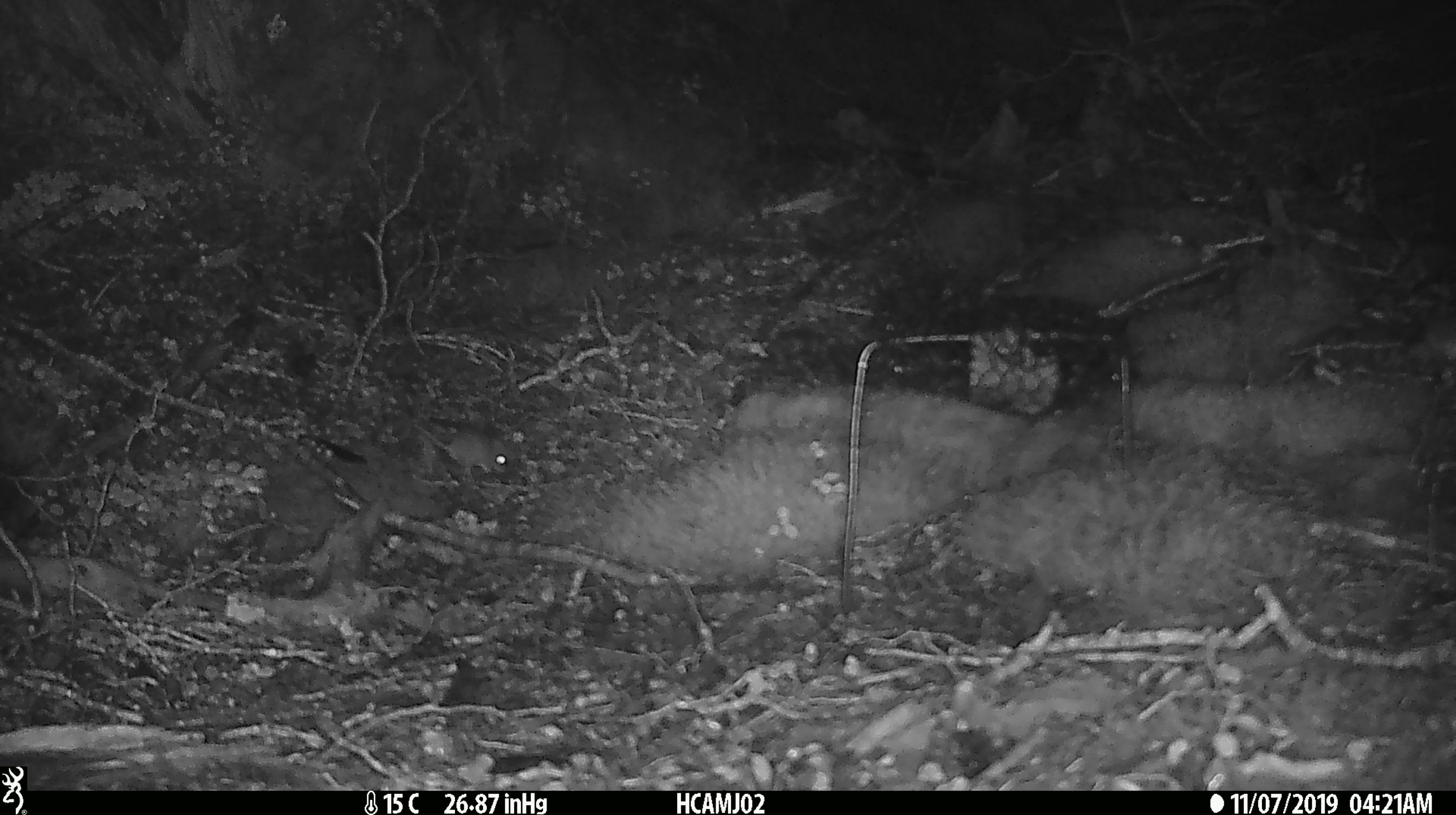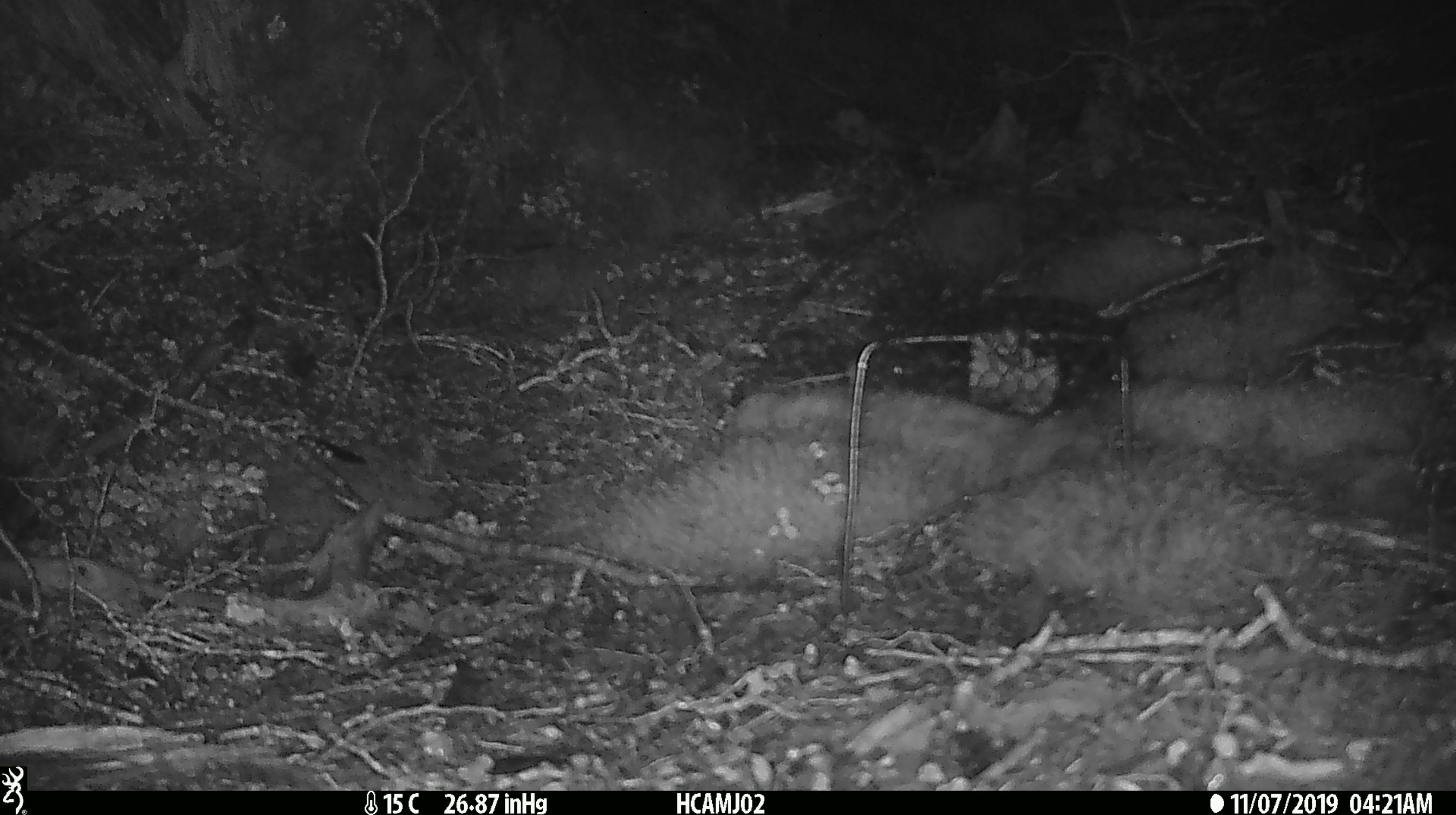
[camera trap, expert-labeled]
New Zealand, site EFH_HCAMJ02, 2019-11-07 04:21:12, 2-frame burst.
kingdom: Animalia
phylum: Chordata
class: Mammalia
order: Rodentia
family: Muridae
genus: Mus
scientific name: Mus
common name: mouse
Mouse (Mus).